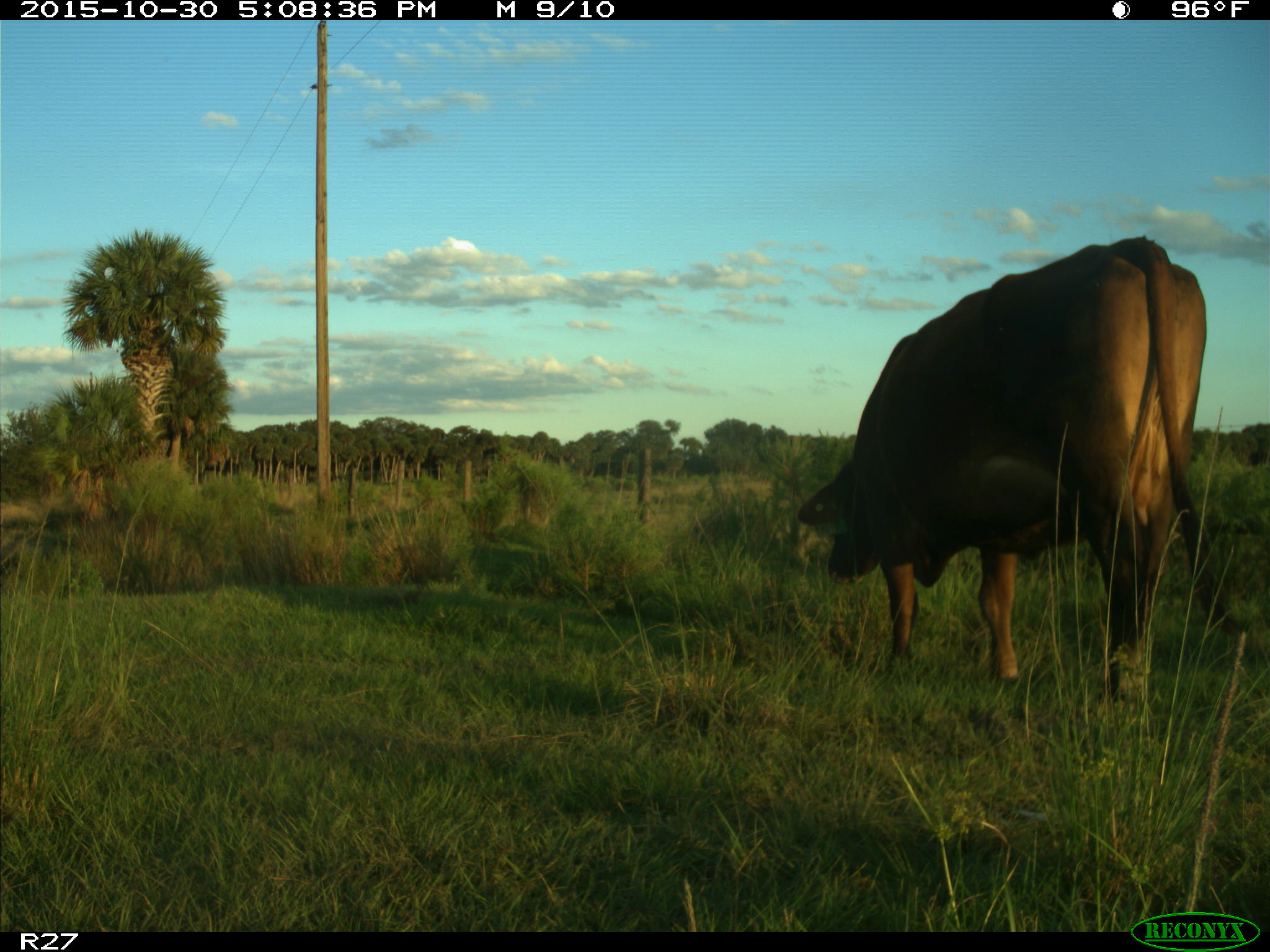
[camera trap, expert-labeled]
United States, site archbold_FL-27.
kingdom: Animalia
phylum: Chordata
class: Mammalia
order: Artiodactyla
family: Bovidae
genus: Bos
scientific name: Bos taurus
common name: domestic cow